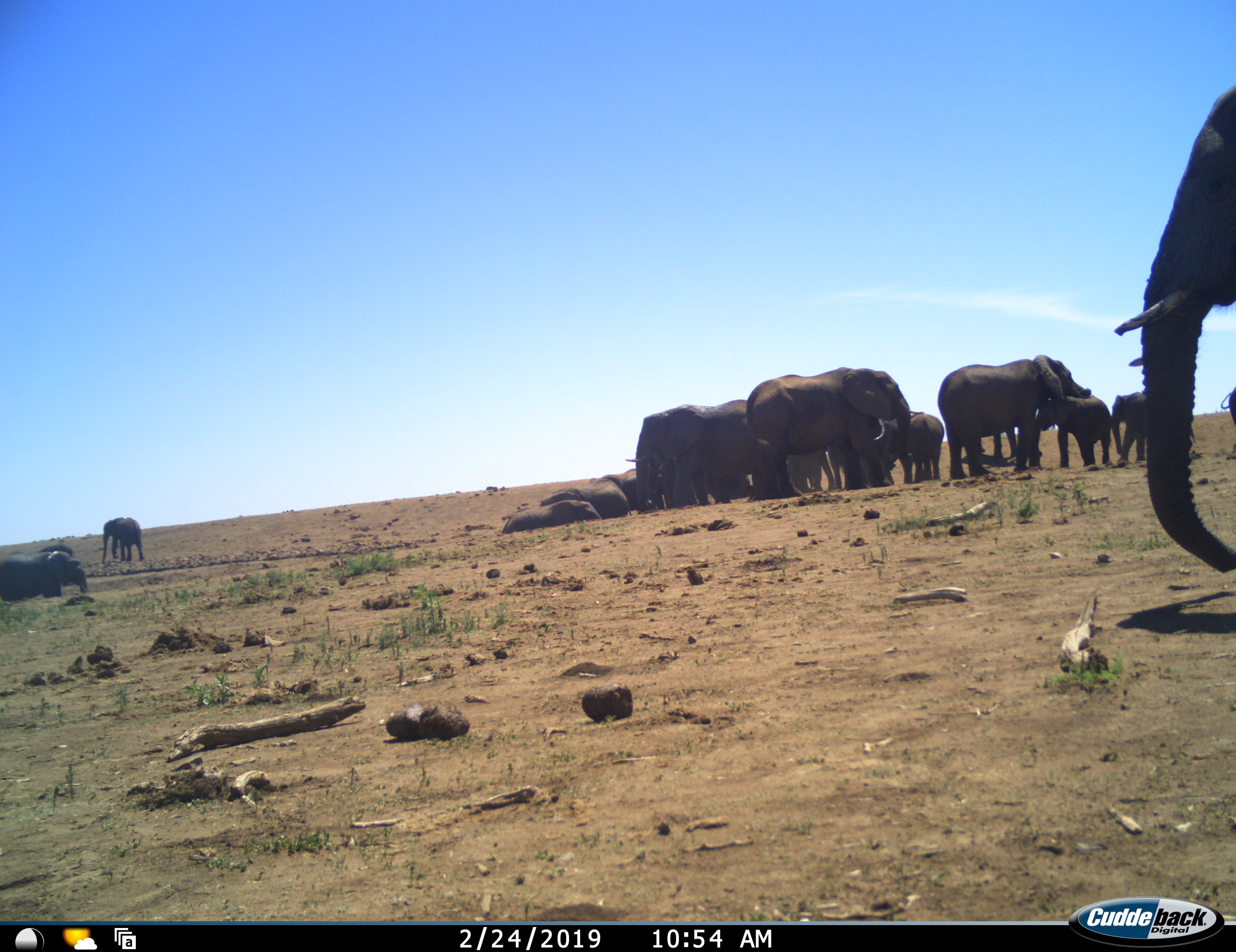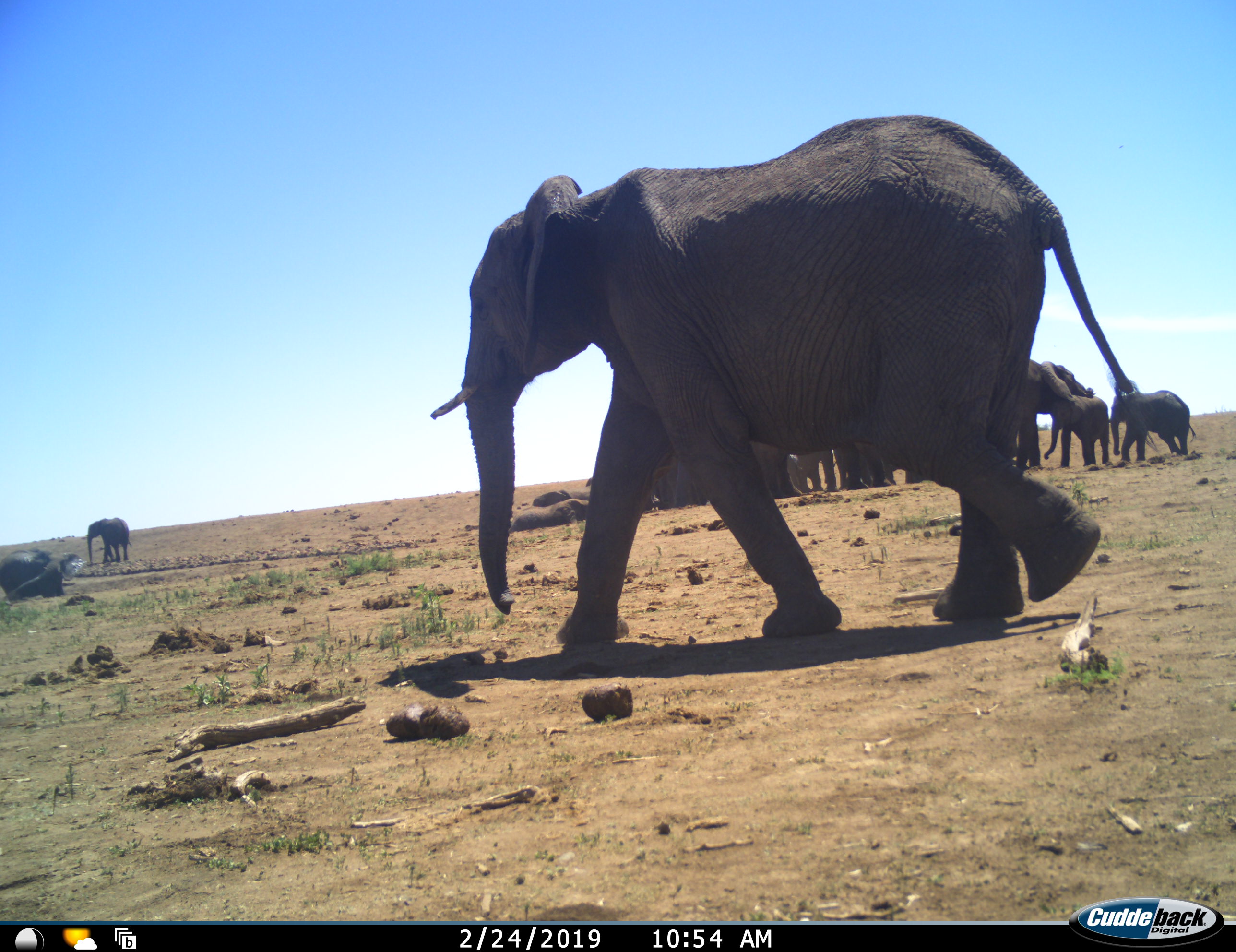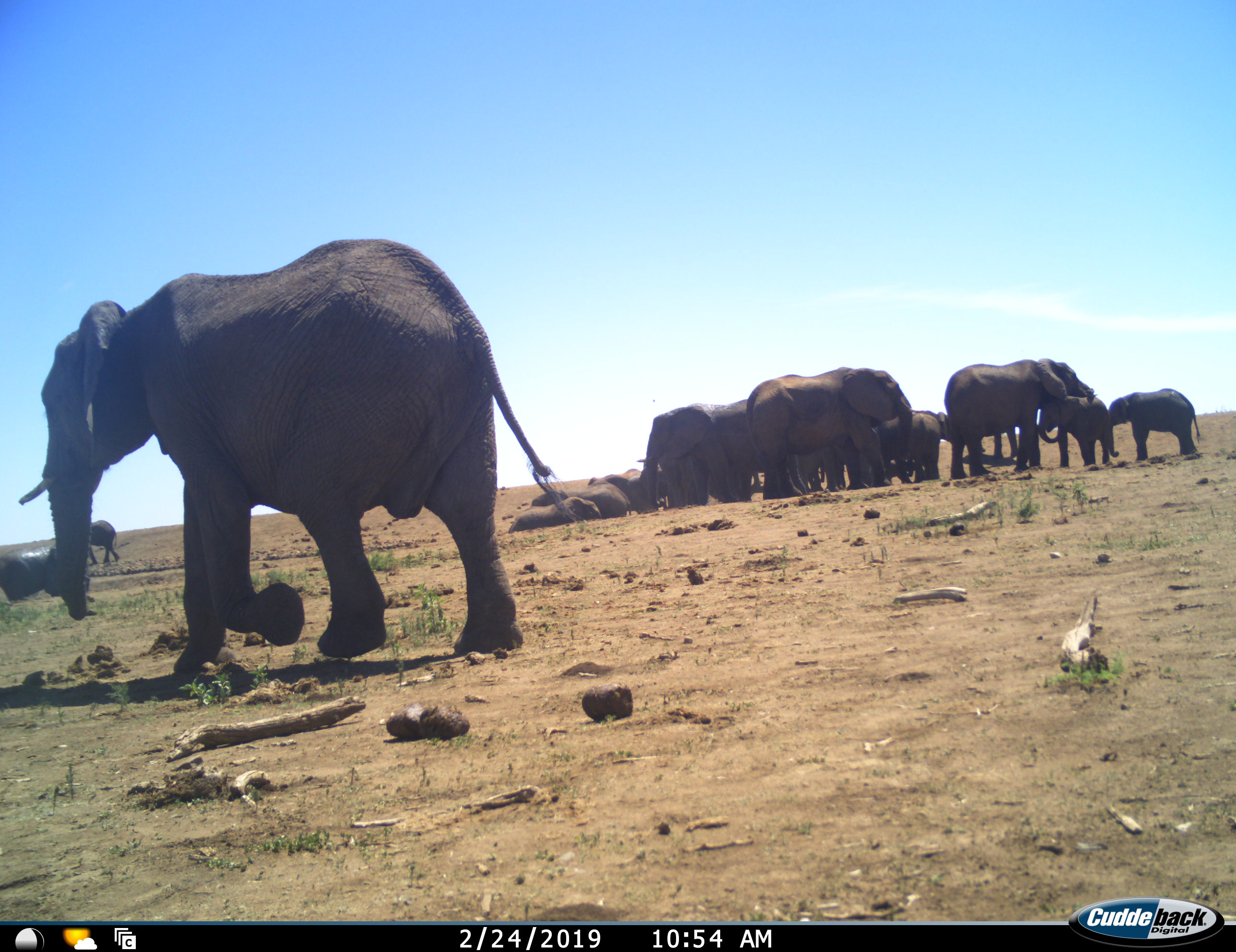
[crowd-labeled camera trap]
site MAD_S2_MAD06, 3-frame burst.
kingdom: Animalia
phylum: Chordata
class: Mammalia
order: Proboscidea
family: Elephantidae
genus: Loxodonta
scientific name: Loxodonta africana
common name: african bush elephant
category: elephant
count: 11-50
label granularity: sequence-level